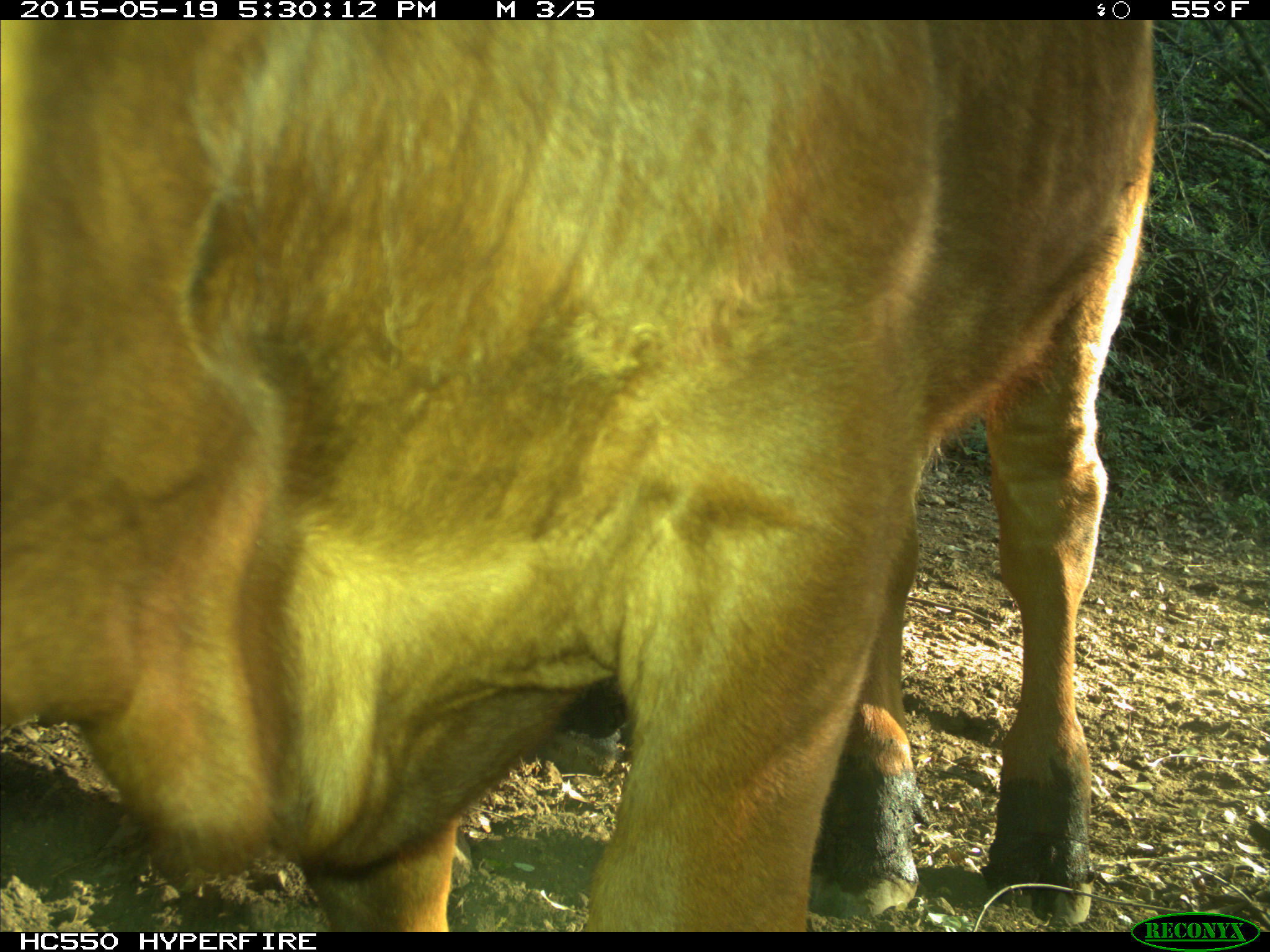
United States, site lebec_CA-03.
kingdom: Animalia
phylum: Chordata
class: Mammalia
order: Artiodactyla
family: Bovidae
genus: Bos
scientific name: Bos taurus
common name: domestic cow